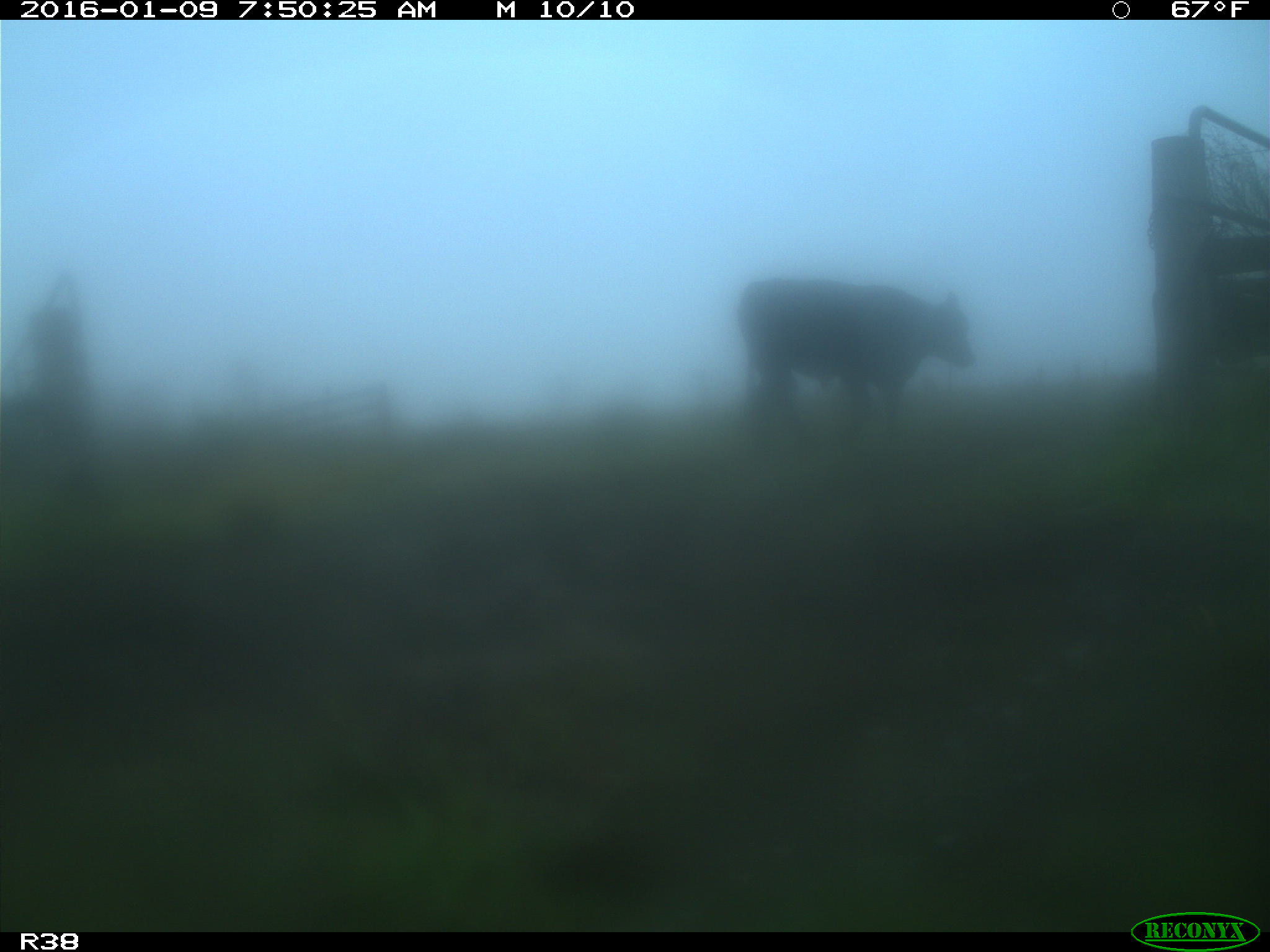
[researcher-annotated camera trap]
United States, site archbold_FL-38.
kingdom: Animalia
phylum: Chordata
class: Mammalia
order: Artiodactyla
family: Bovidae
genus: Bos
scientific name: Bos taurus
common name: domestic cow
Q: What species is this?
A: Bos taurus (domestic cow).